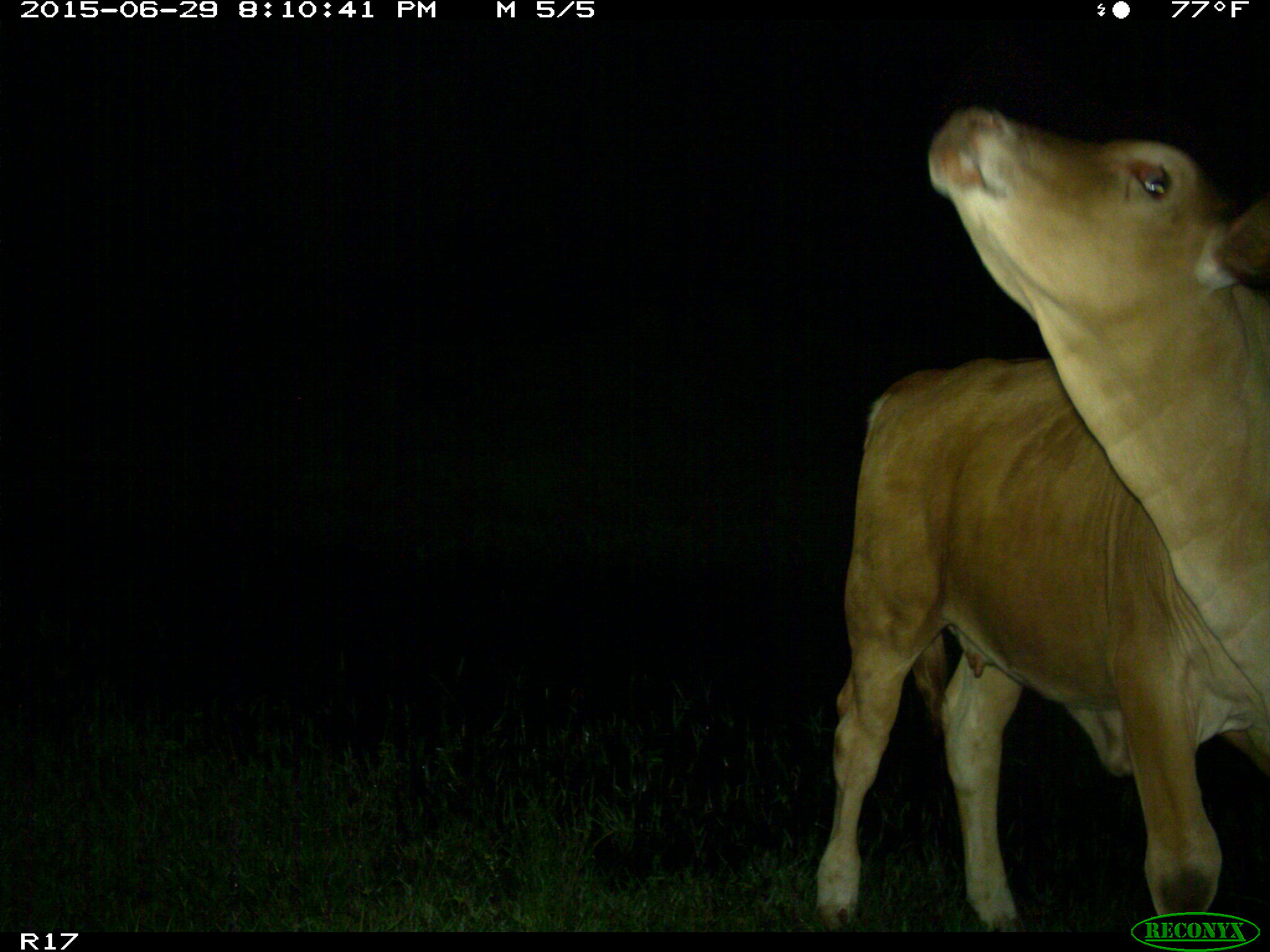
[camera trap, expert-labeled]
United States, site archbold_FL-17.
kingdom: Animalia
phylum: Chordata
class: Mammalia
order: Artiodactyla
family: Bovidae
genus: Bos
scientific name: Bos taurus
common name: domestic cow